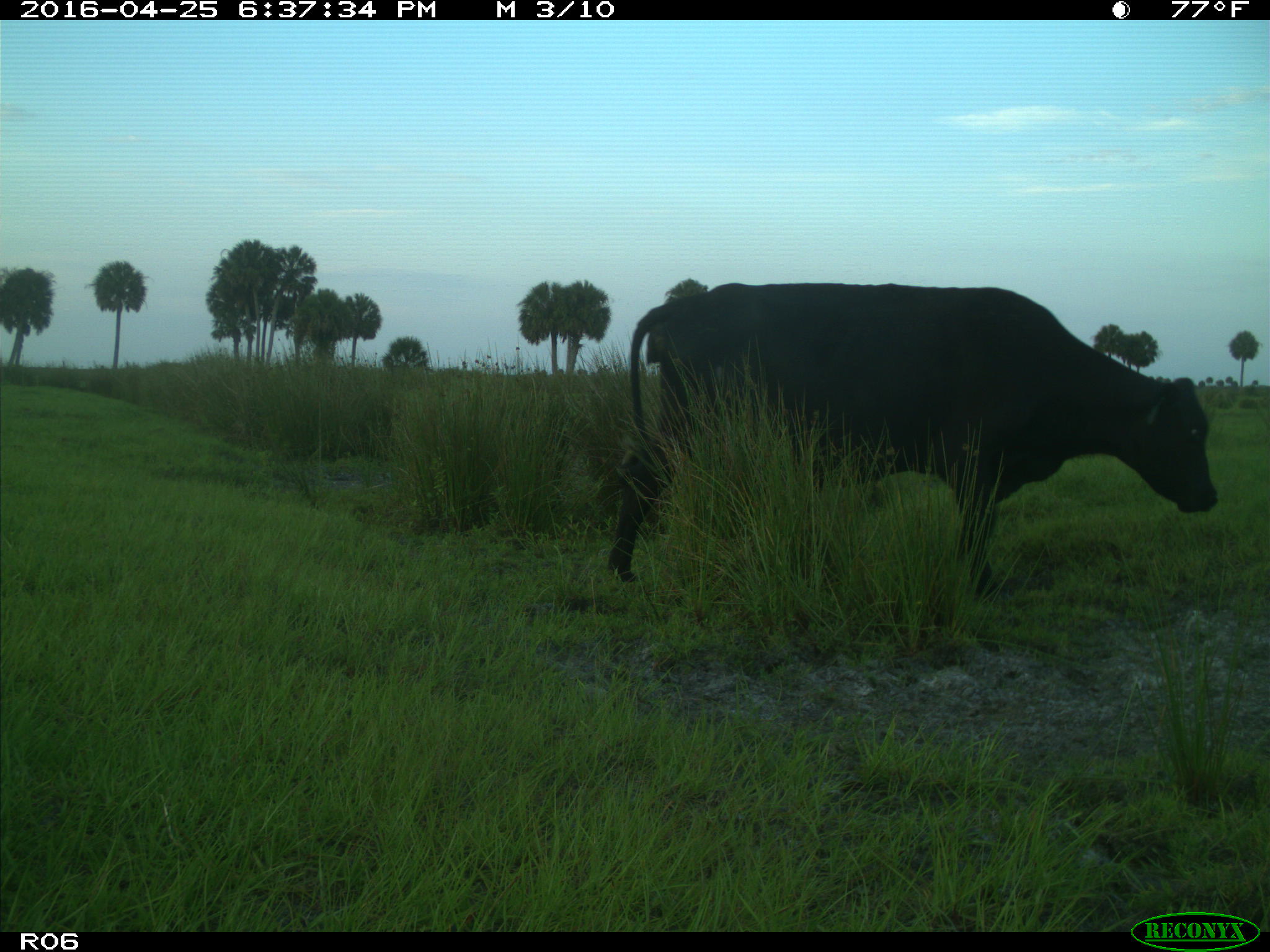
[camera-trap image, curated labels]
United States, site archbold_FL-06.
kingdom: Animalia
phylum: Chordata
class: Mammalia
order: Artiodactyla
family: Bovidae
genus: Bos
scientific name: Bos taurus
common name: domestic cow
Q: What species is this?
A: Bos taurus (domestic cow).